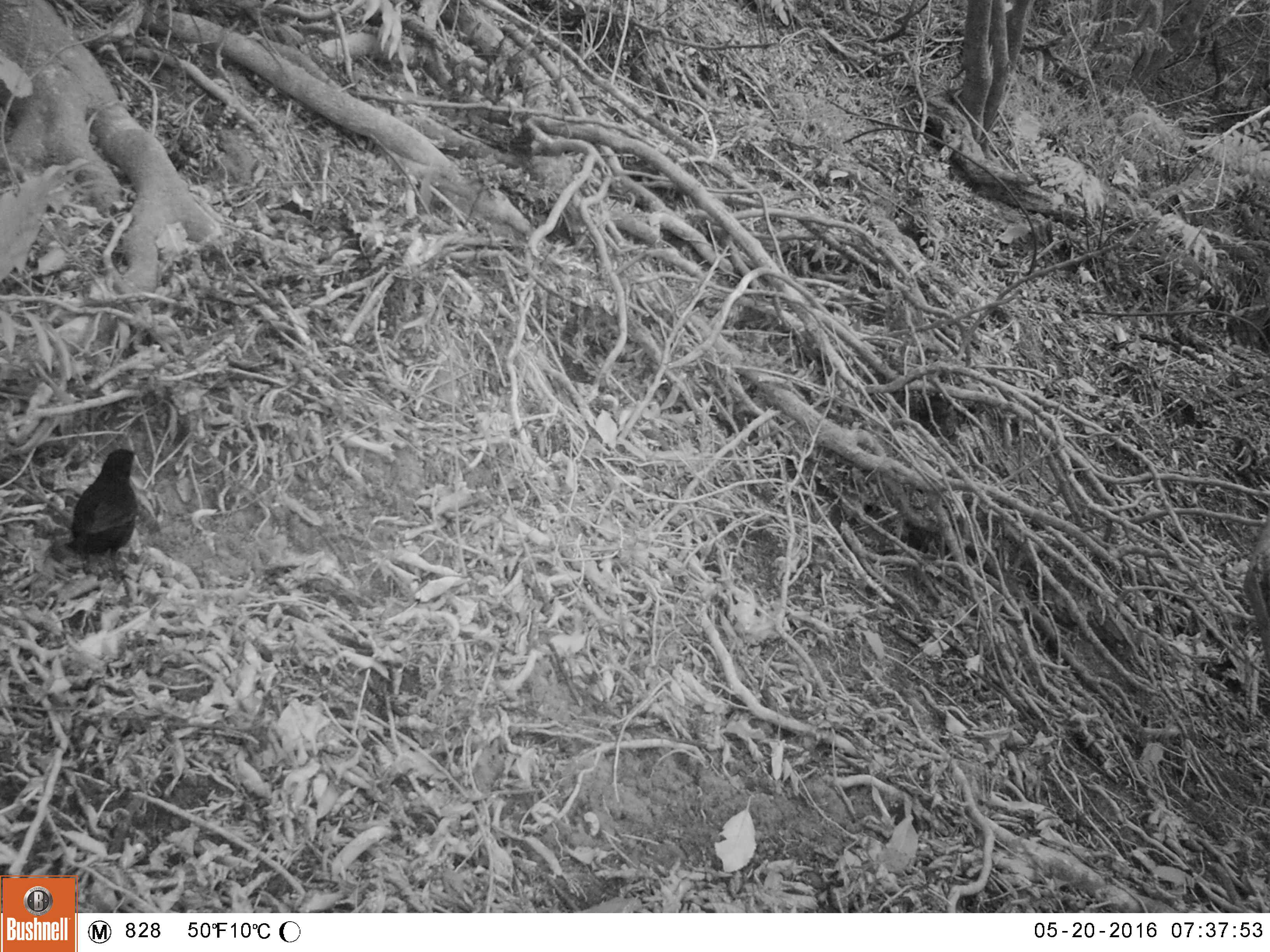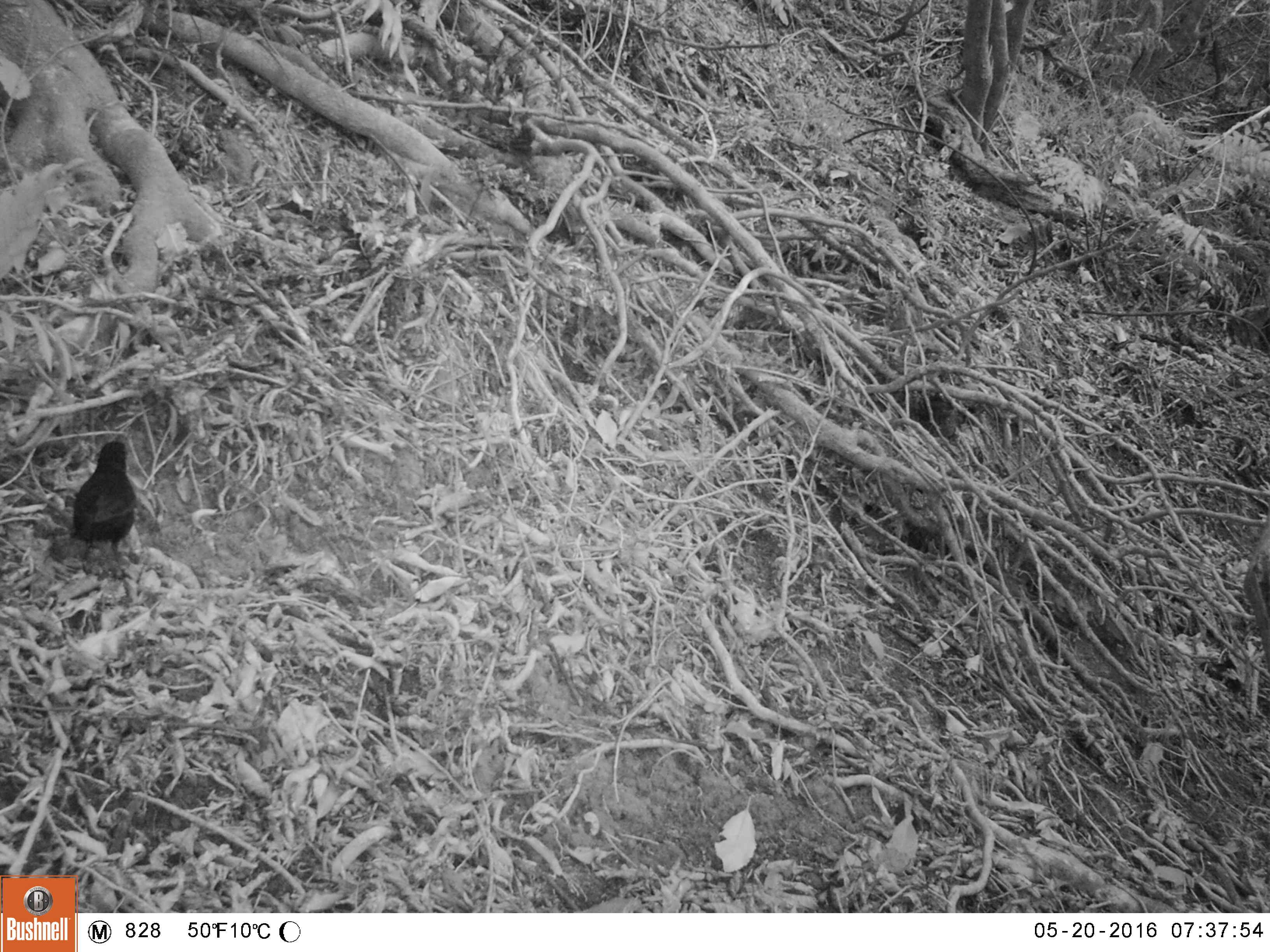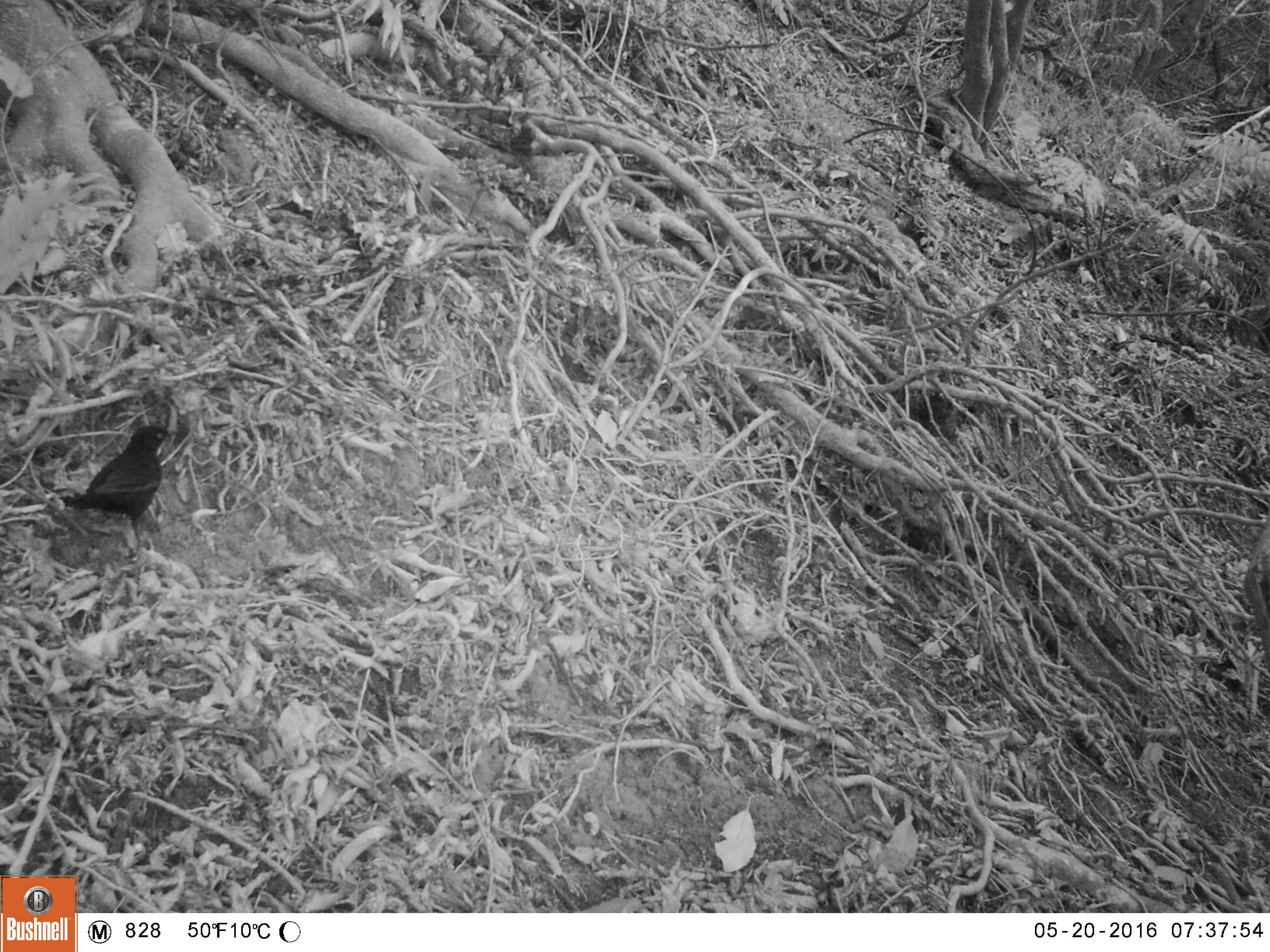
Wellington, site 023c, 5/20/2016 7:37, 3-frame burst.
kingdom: Animalia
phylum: Chordata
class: Aves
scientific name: Aves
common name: bird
Bird (Aves).